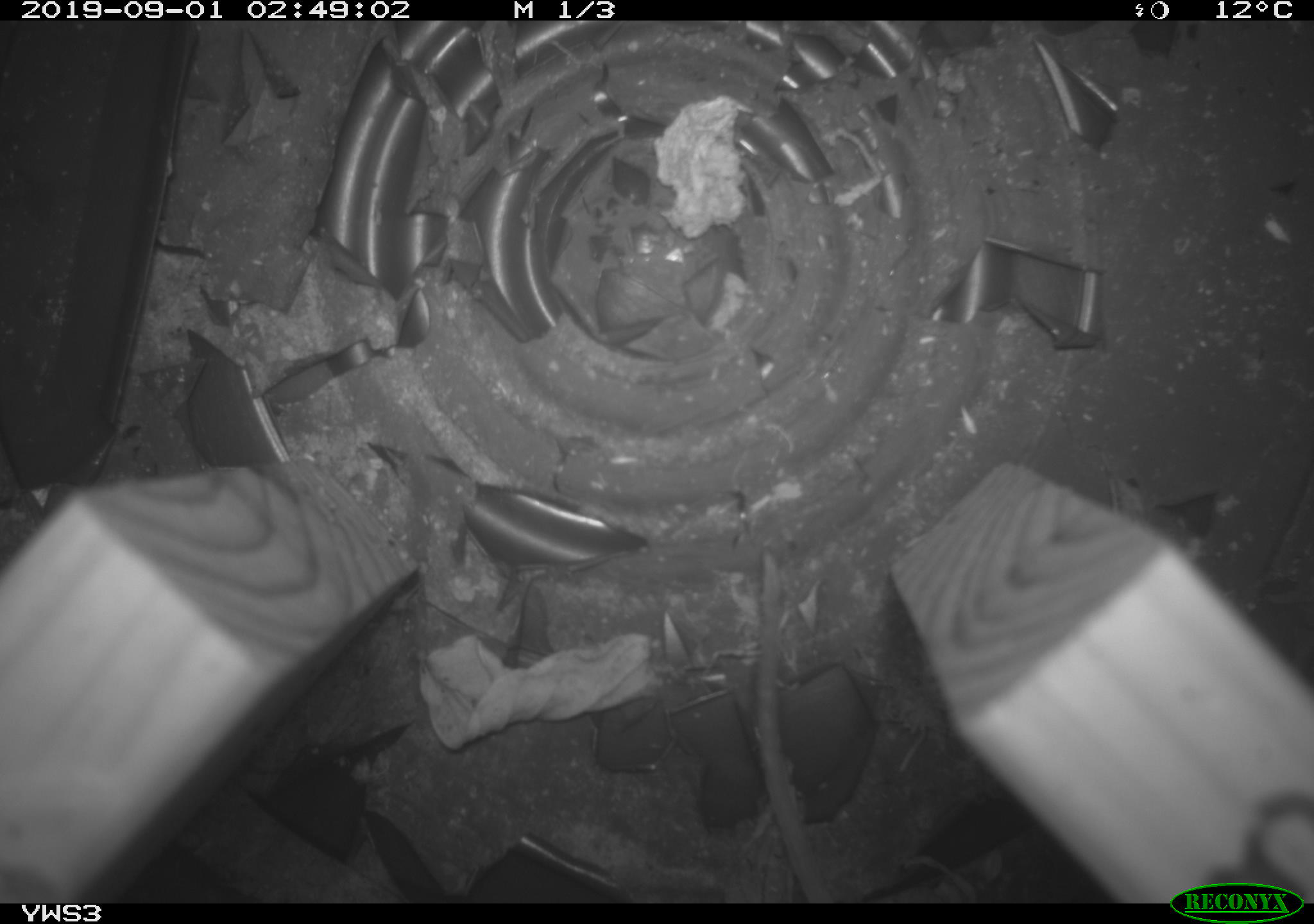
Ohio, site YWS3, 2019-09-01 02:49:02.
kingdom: Animalia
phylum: Chordata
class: Mammalia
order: Rodentia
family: Cricetidae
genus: Peromyscus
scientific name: Peromyscus leucopus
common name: white-footed mouse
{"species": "white-footed mouse (Peromyscus leucopus)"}